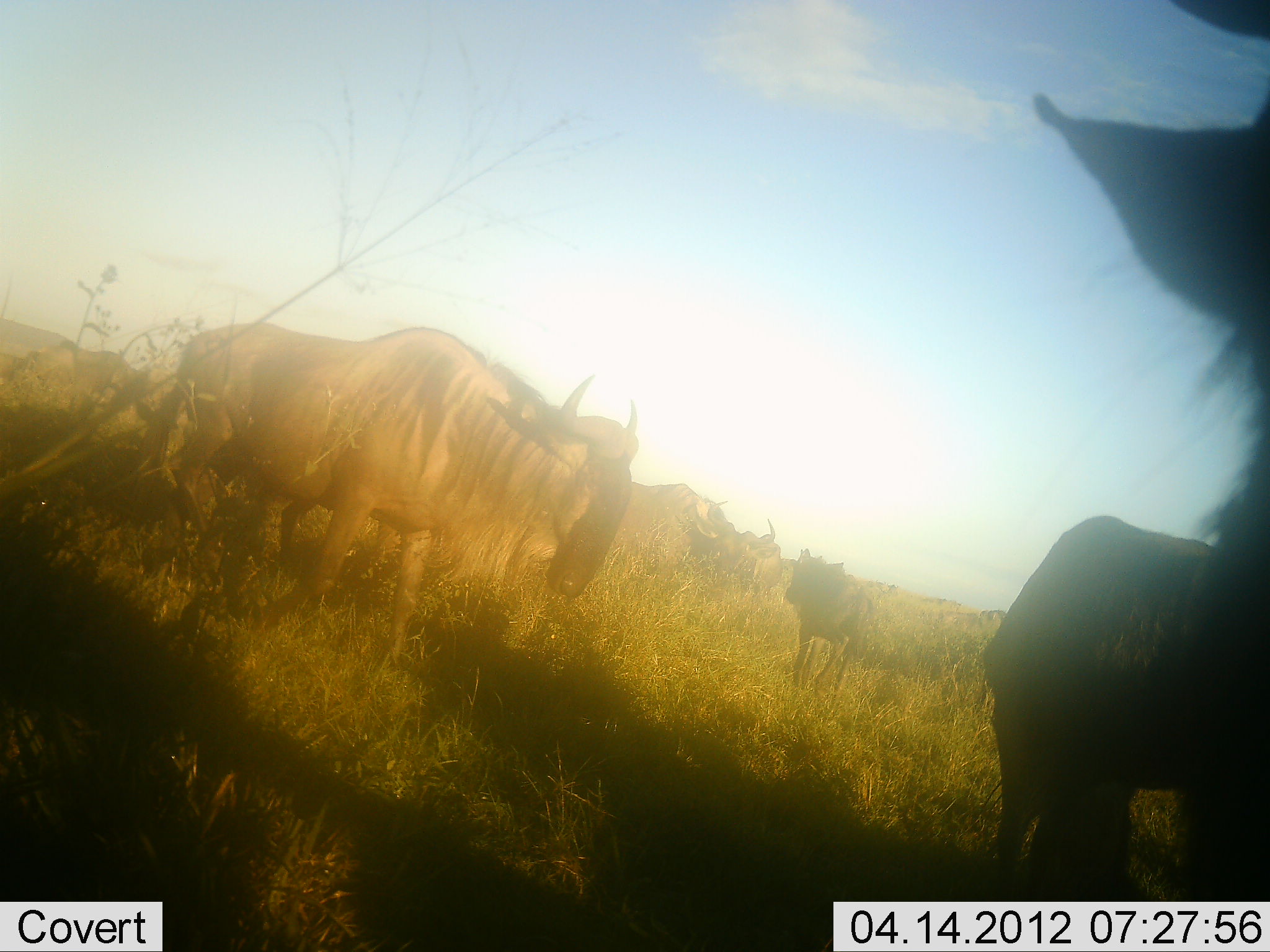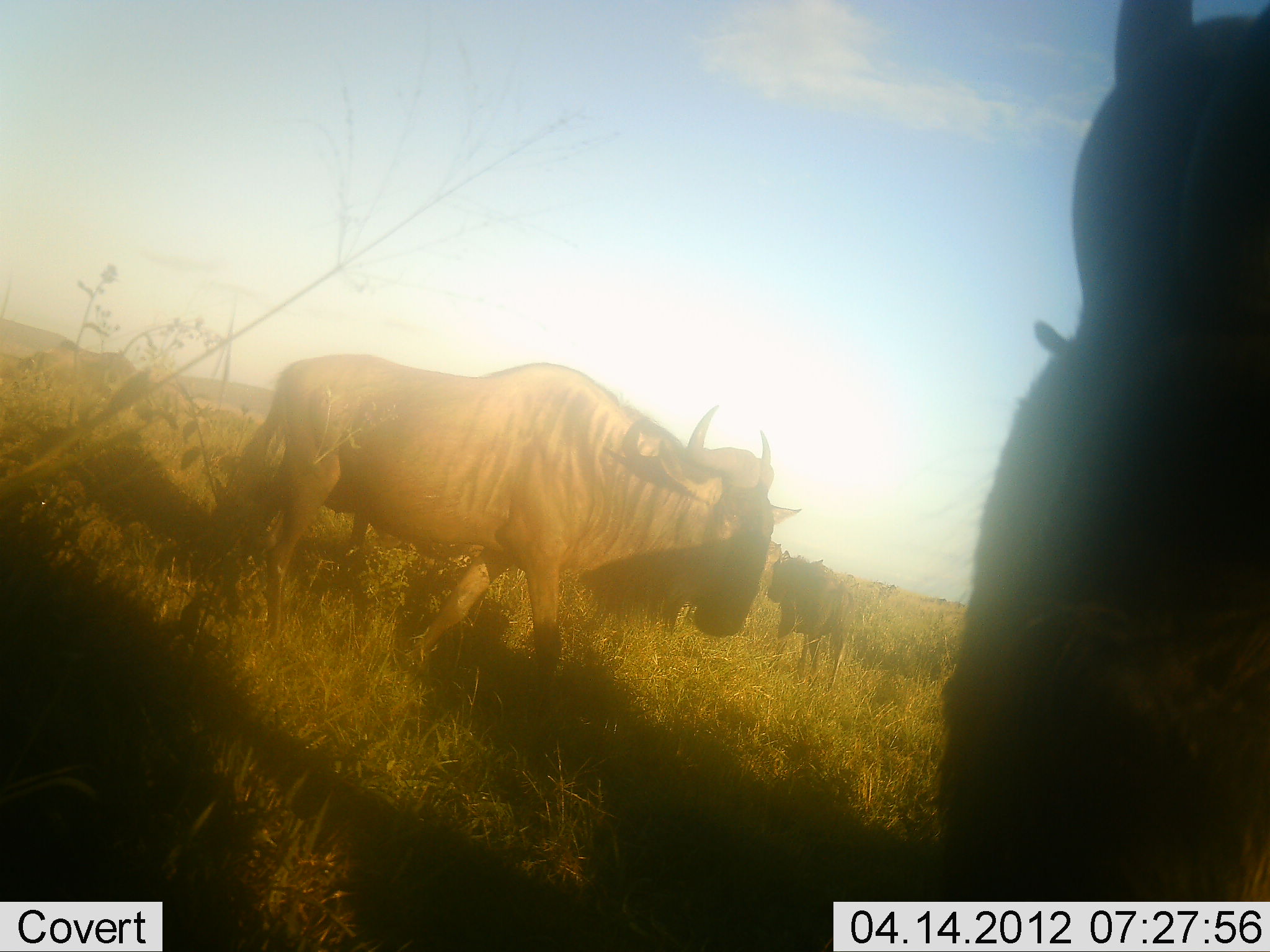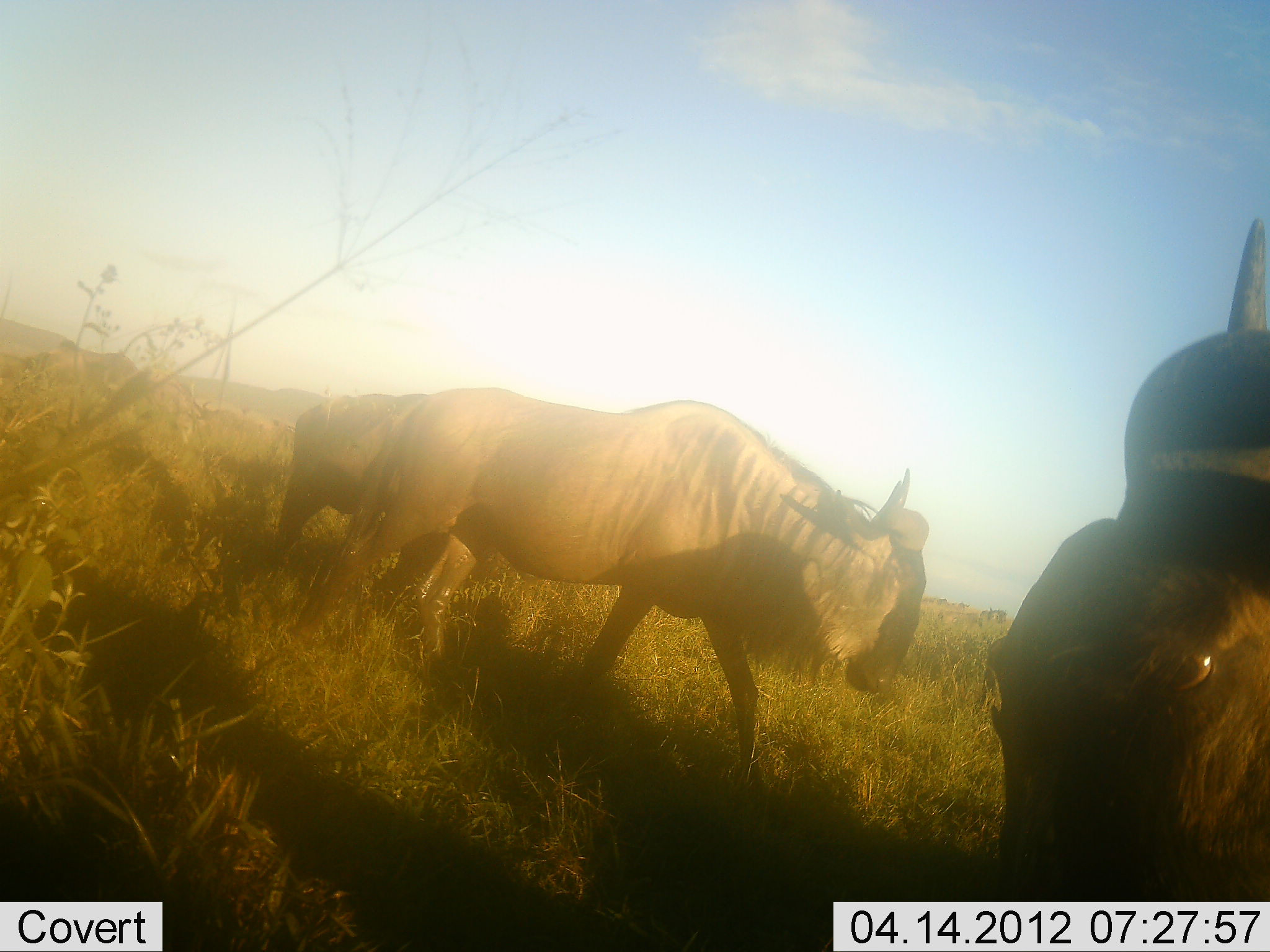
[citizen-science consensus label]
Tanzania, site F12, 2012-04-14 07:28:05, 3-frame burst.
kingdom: Animalia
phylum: Chordata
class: Mammalia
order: Artiodactyla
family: Bovidae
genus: Connochaetes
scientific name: Connochaetes taurinus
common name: blue wildebeest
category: wildebeest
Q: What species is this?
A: Wildebeest (blue wildebeest) (Connochaetes taurinus).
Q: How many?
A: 5.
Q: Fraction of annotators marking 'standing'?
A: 81%.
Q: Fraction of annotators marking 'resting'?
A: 0%.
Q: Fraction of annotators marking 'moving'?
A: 56%.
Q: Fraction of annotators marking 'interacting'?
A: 0%.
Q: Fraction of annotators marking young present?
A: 0%.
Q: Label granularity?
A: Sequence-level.